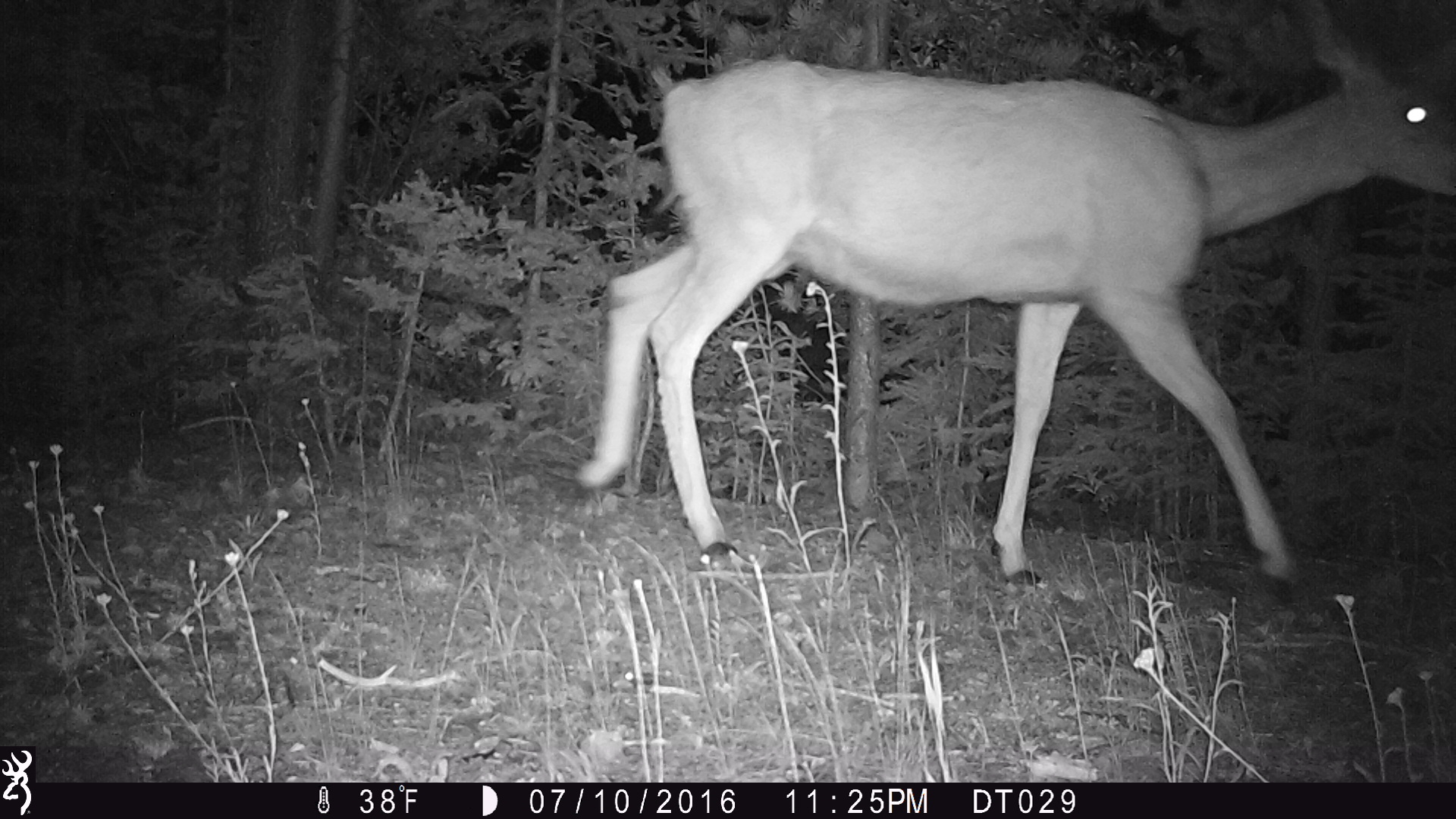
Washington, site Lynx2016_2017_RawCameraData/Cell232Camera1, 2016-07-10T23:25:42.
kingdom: Animalia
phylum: Chordata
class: Mammalia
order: Artiodactyla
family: Cervidae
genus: Odocoileus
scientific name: Odocoileus hemionus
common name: mule deer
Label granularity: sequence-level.